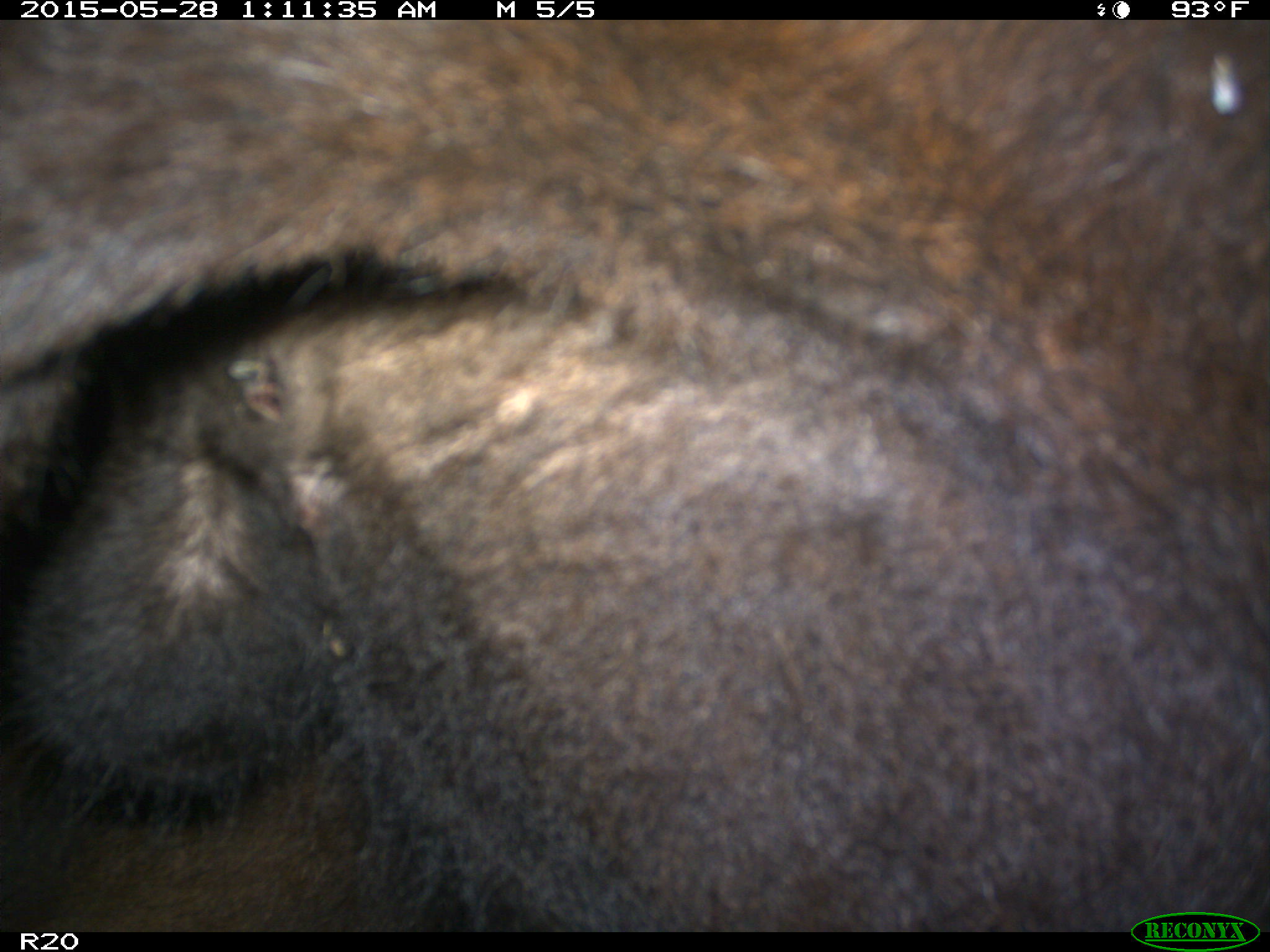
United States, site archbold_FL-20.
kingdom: Animalia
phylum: Chordata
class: Mammalia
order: Artiodactyla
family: Bovidae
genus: Bos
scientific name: Bos taurus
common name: domestic cow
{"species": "Bos taurus (domestic cow)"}